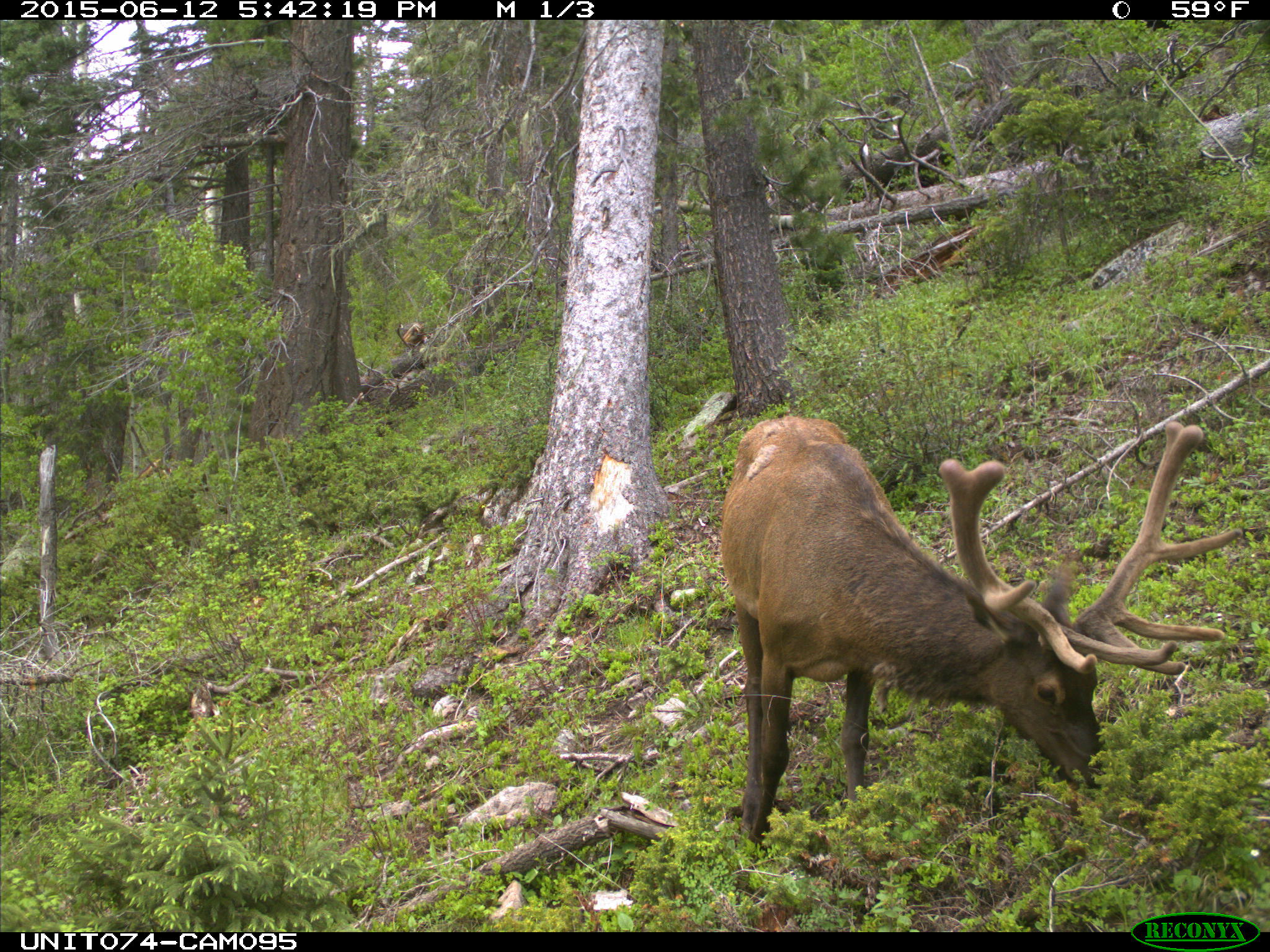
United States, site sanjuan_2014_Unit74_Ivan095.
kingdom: Animalia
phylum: Chordata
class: Mammalia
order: Artiodactyla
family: Cervidae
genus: Cervus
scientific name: Cervus elaphus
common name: red deer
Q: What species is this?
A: Cervus elaphus (red deer).